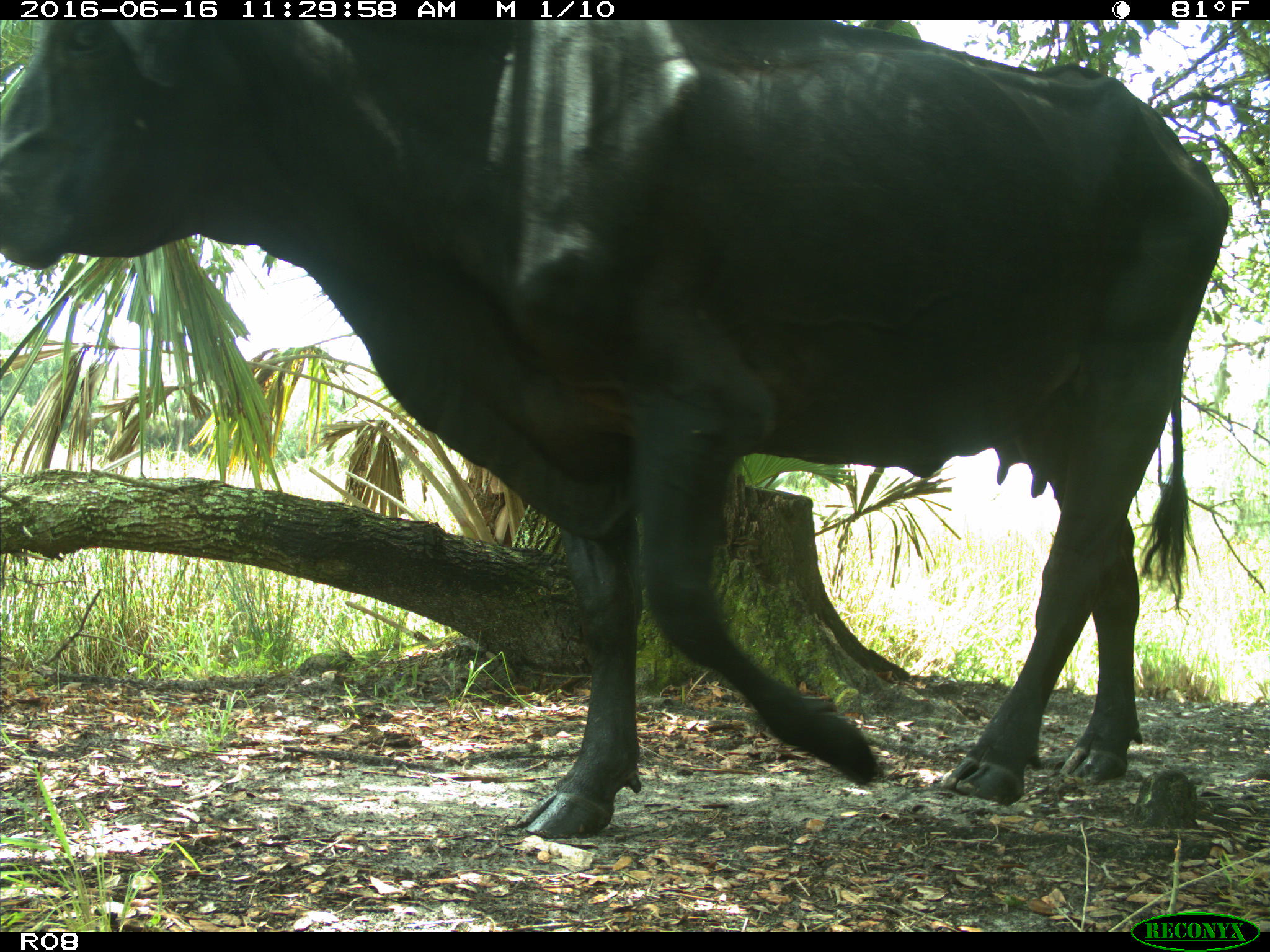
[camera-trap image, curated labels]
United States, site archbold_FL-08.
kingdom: Animalia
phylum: Chordata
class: Mammalia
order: Artiodactyla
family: Bovidae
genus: Bos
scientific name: Bos taurus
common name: domestic cow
Bos taurus (domestic cow).